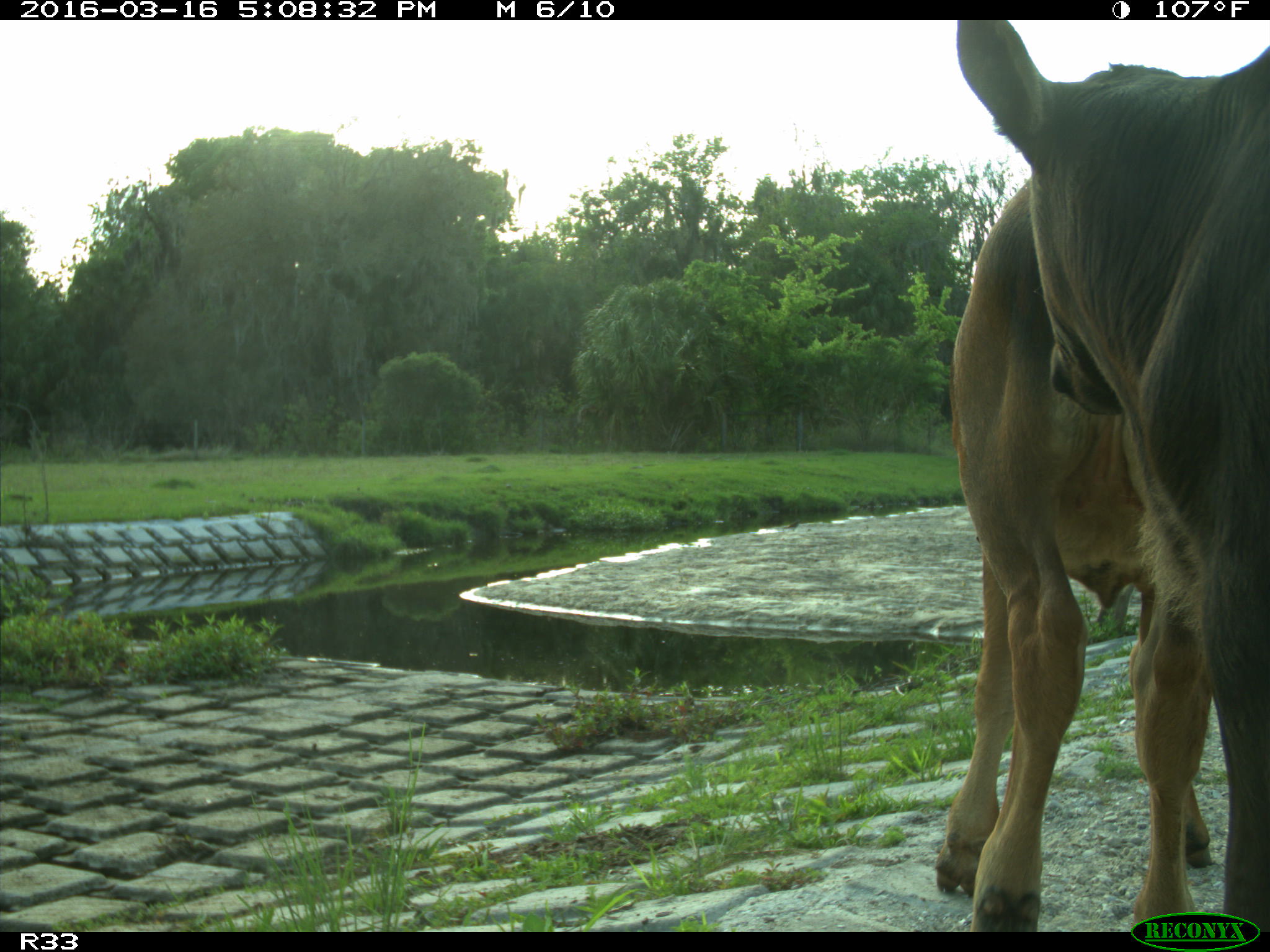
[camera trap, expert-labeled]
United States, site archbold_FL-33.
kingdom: Animalia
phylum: Chordata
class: Mammalia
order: Artiodactyla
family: Bovidae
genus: Bos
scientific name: Bos taurus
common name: domestic cow